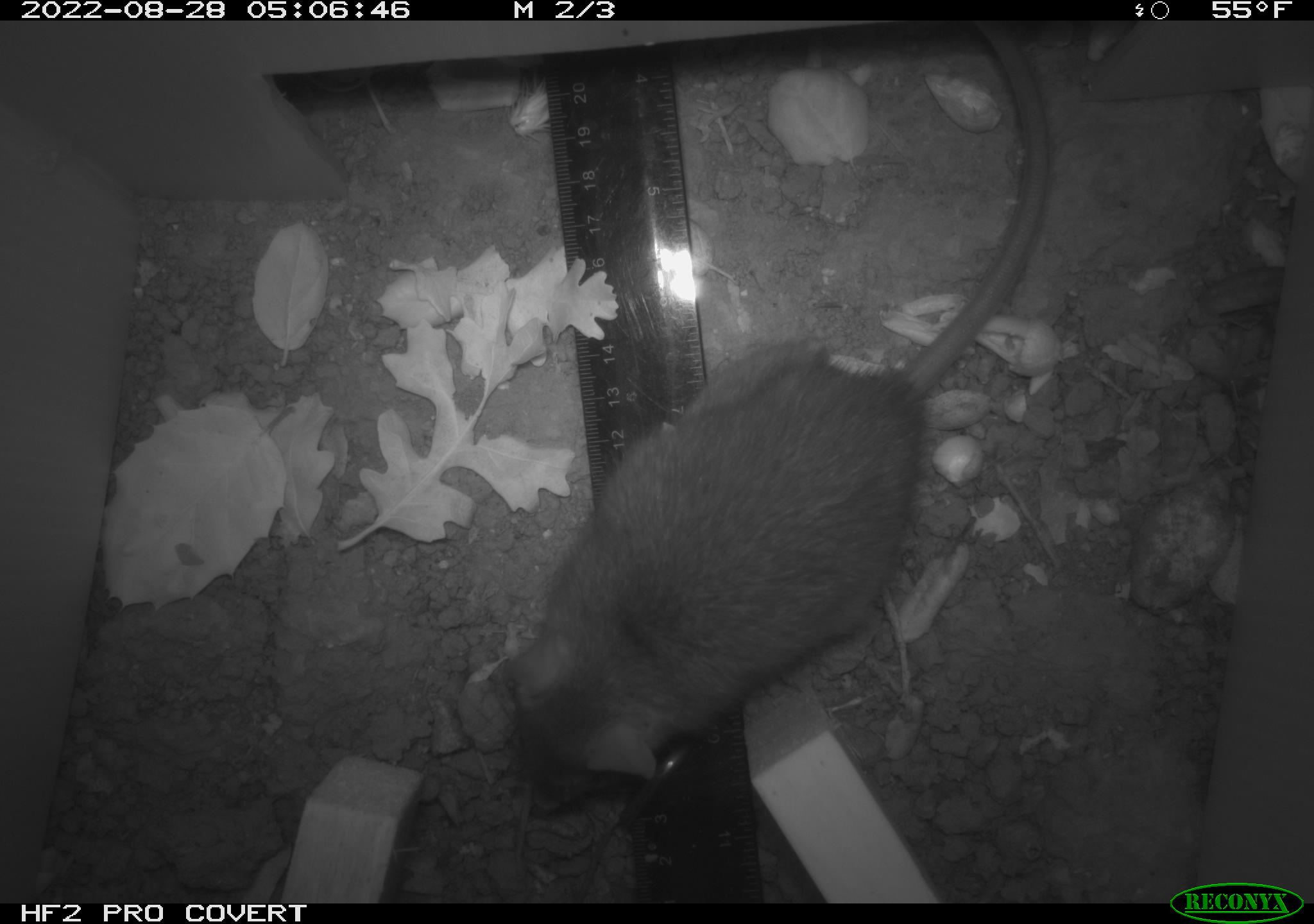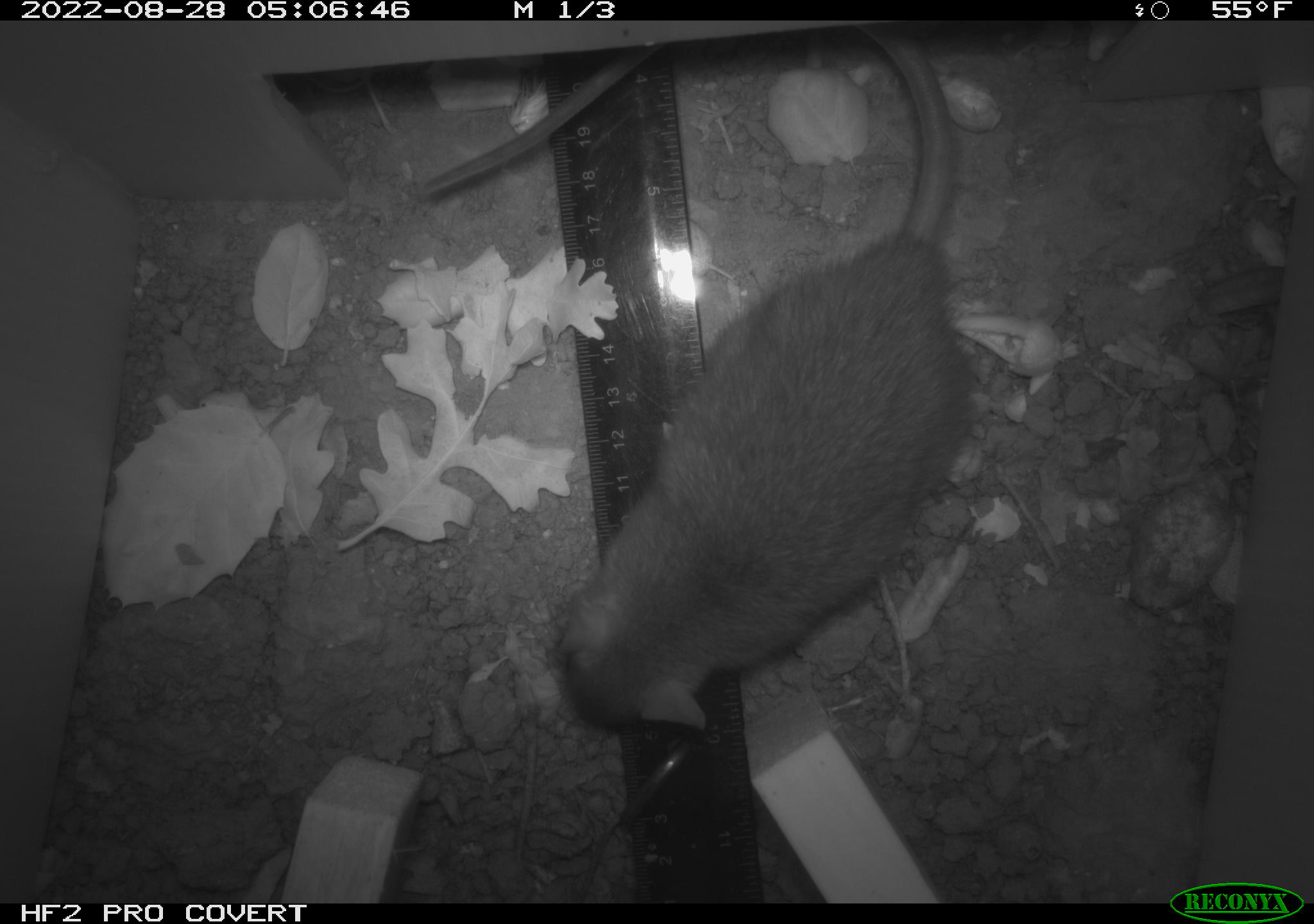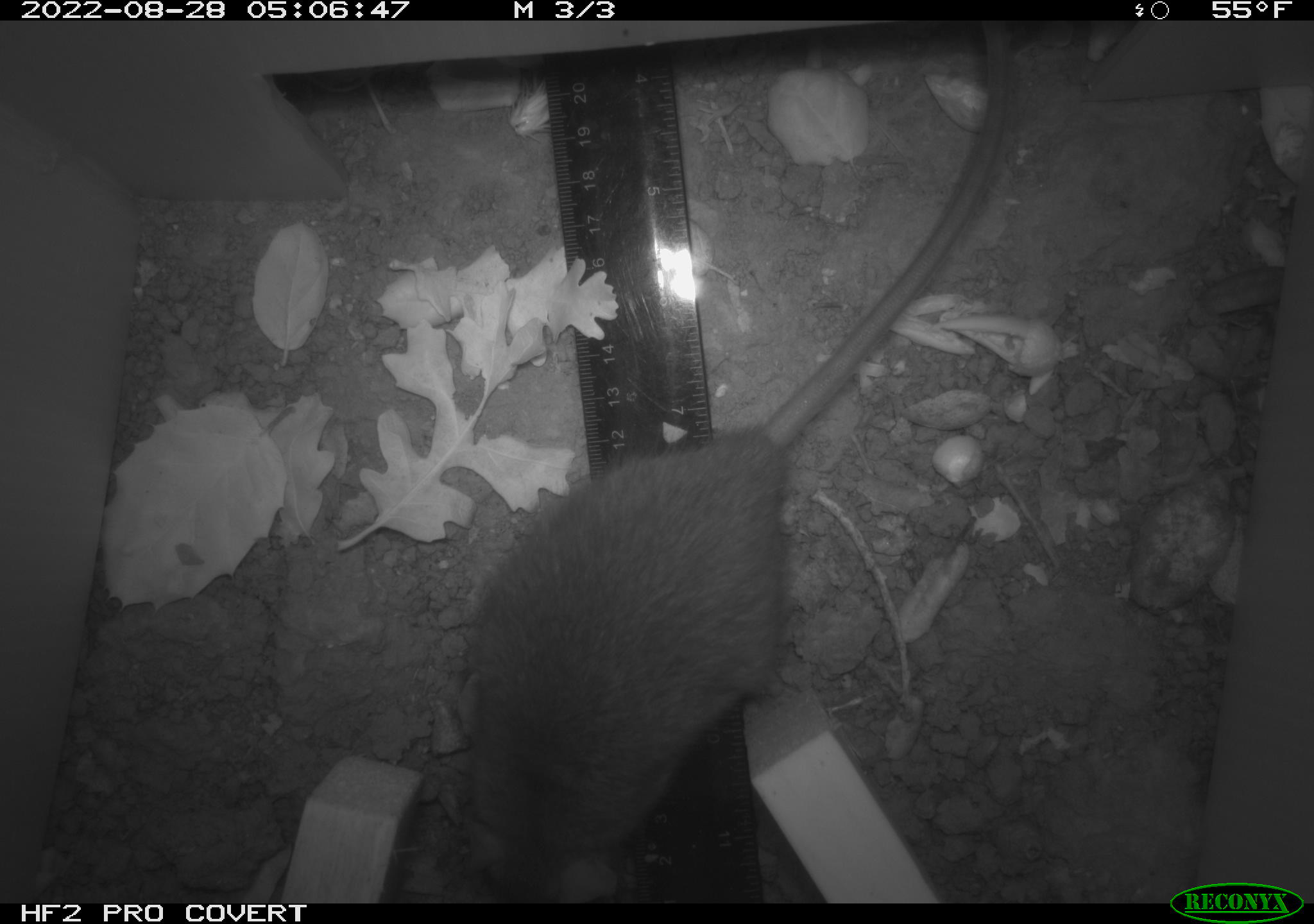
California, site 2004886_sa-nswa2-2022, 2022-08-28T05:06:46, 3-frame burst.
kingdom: Animalia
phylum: Chordata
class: Mammalia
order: Rodentia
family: Muridae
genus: Rattus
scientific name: Rattus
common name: rat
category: rattus species